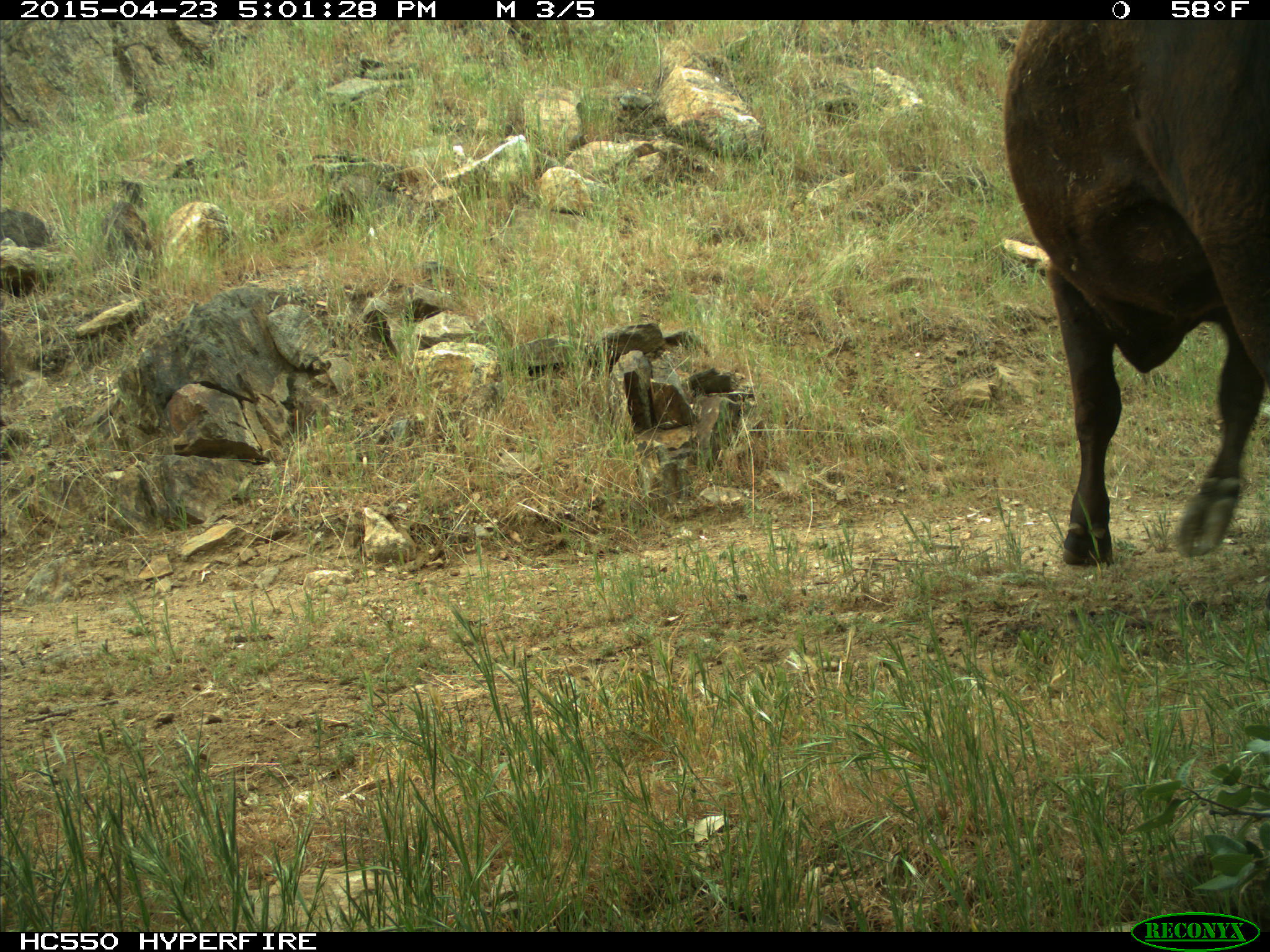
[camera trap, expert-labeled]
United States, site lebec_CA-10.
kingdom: Animalia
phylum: Chordata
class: Mammalia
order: Artiodactyla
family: Bovidae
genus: Bos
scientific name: Bos taurus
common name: domestic cow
Bos taurus (domestic cow).